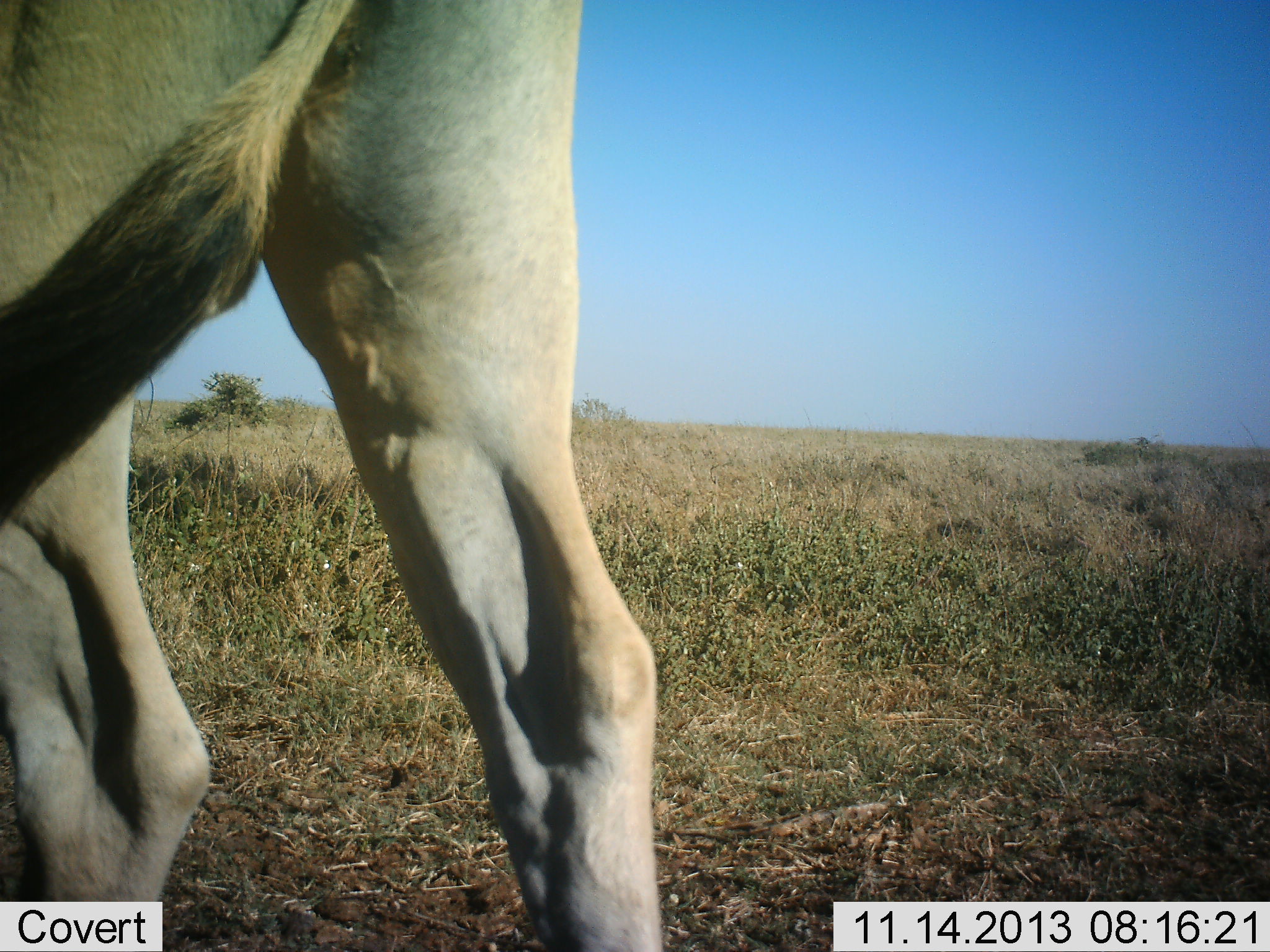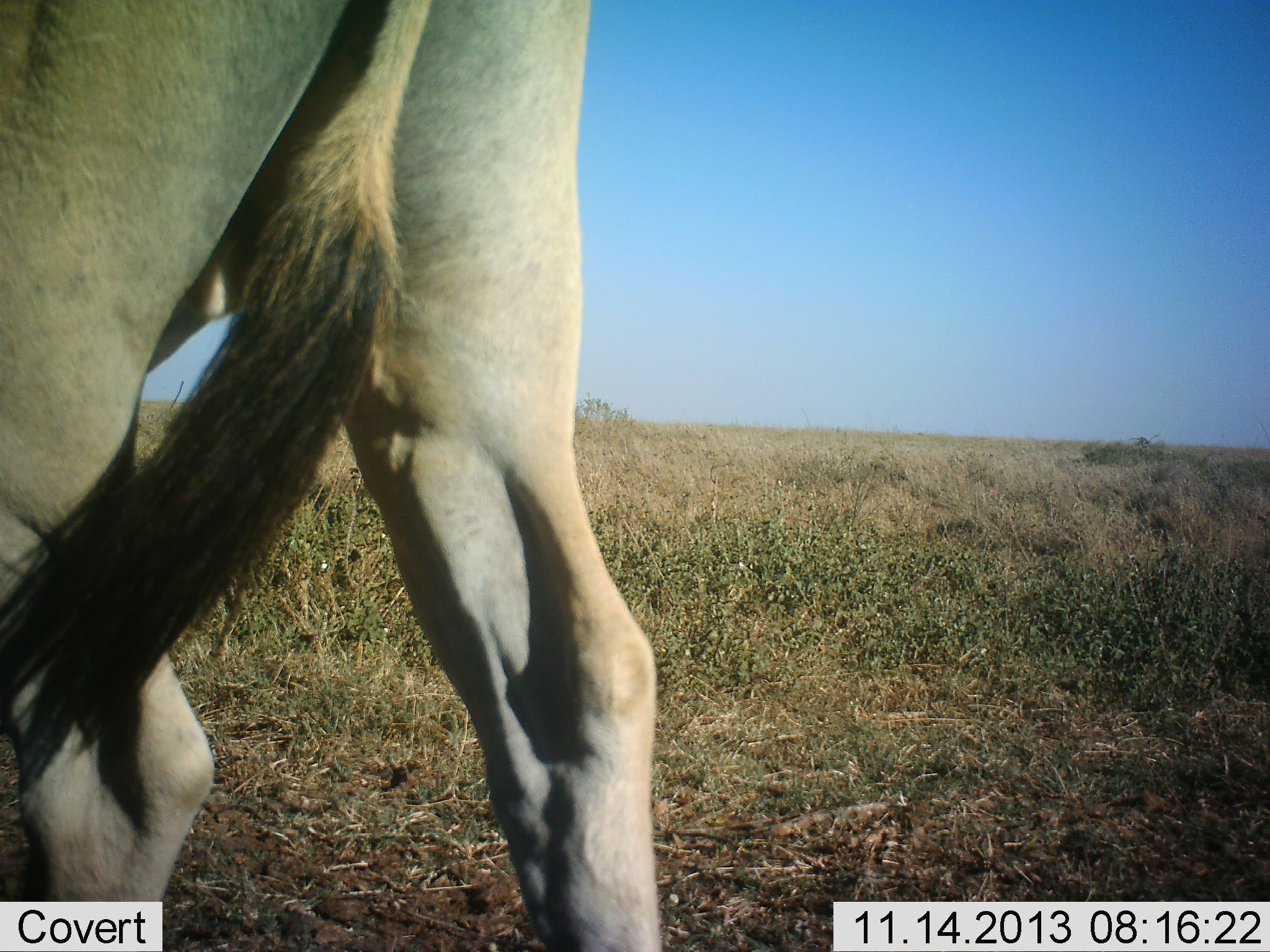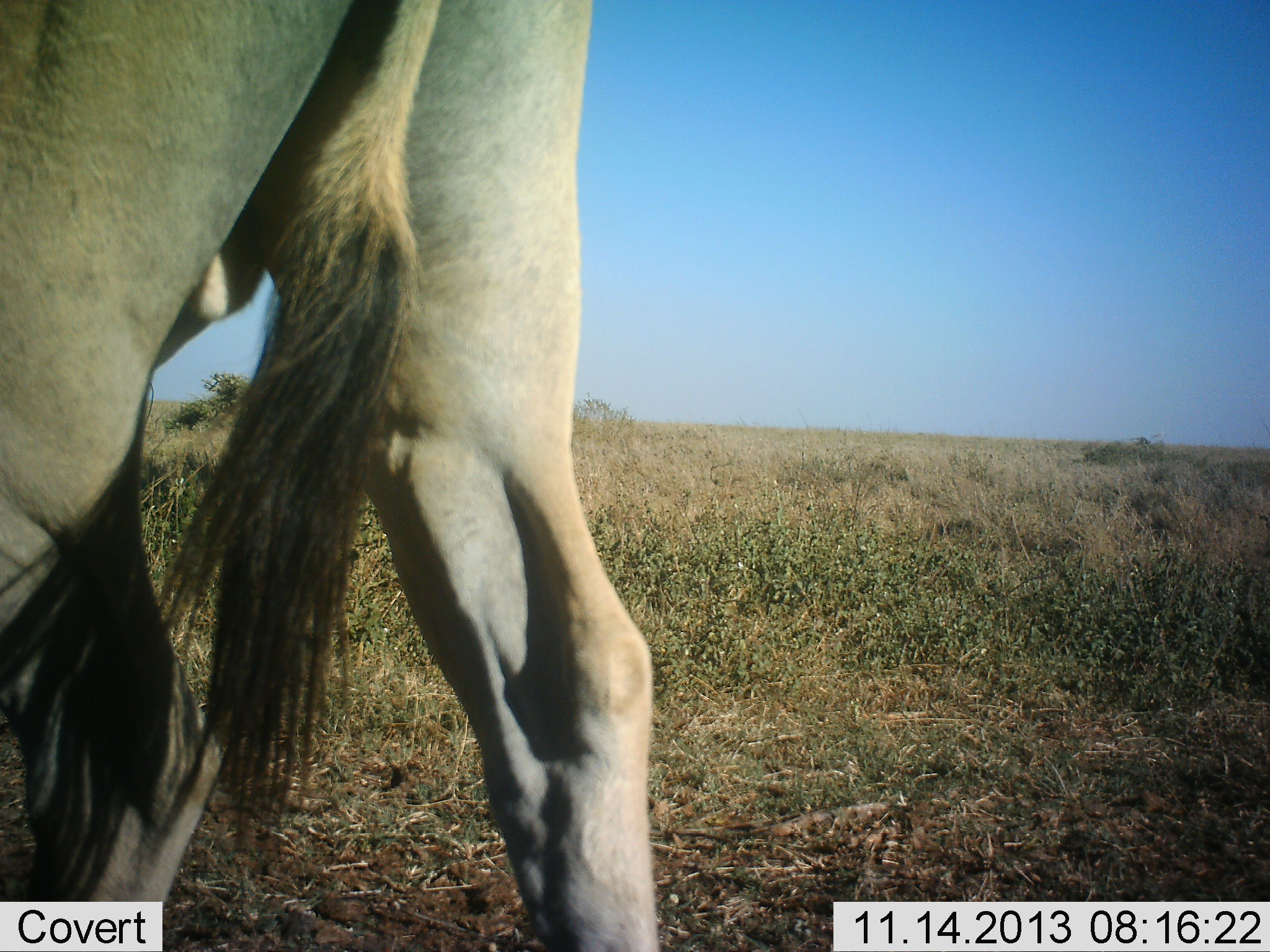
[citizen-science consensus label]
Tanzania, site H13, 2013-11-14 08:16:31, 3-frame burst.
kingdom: Animalia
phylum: Chordata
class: Mammalia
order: Artiodactyla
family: Bovidae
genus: Tragelaphus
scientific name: Tragelaphus oryx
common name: eland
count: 1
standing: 100%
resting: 0%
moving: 0%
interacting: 0%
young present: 0%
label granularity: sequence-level